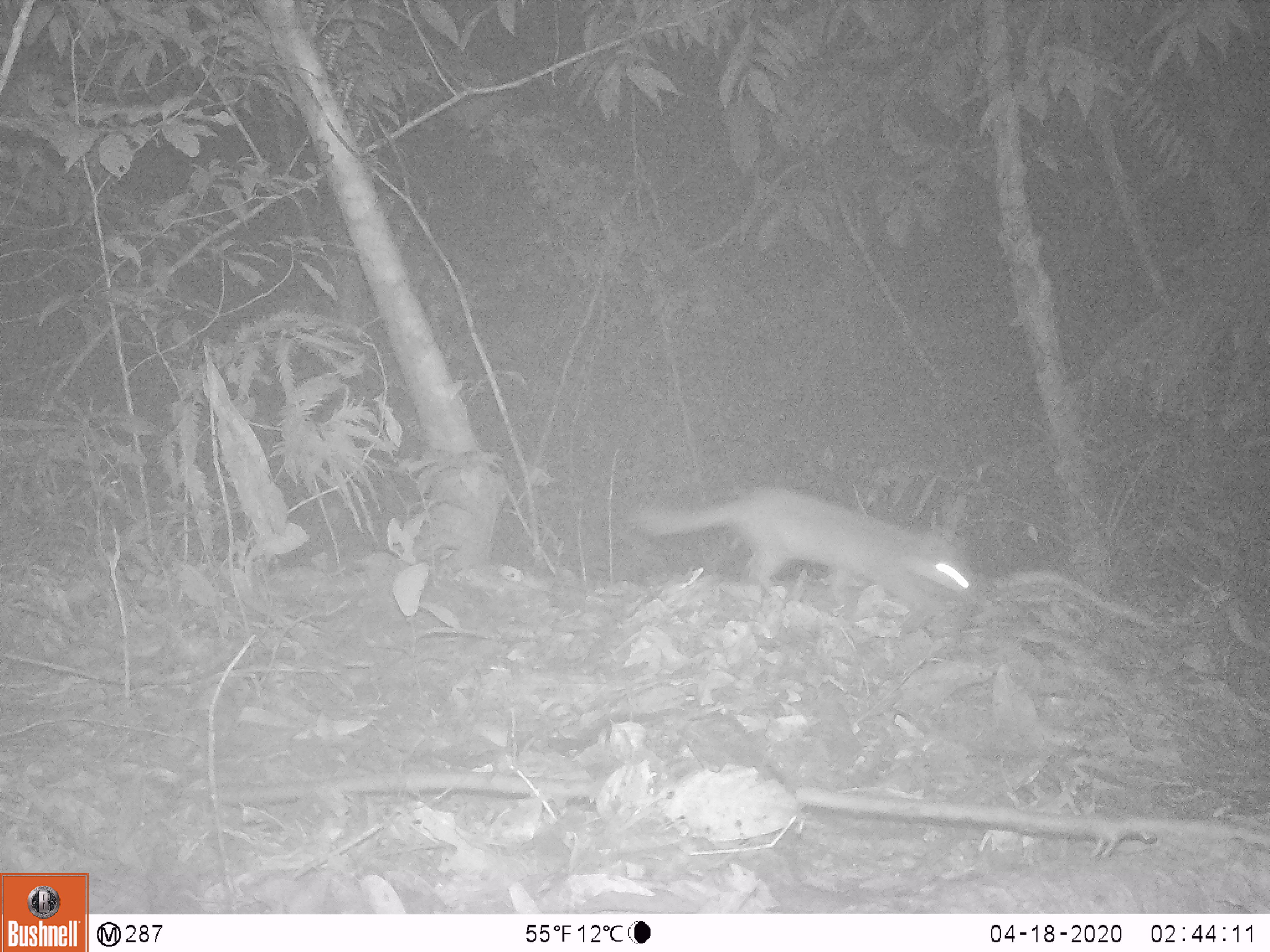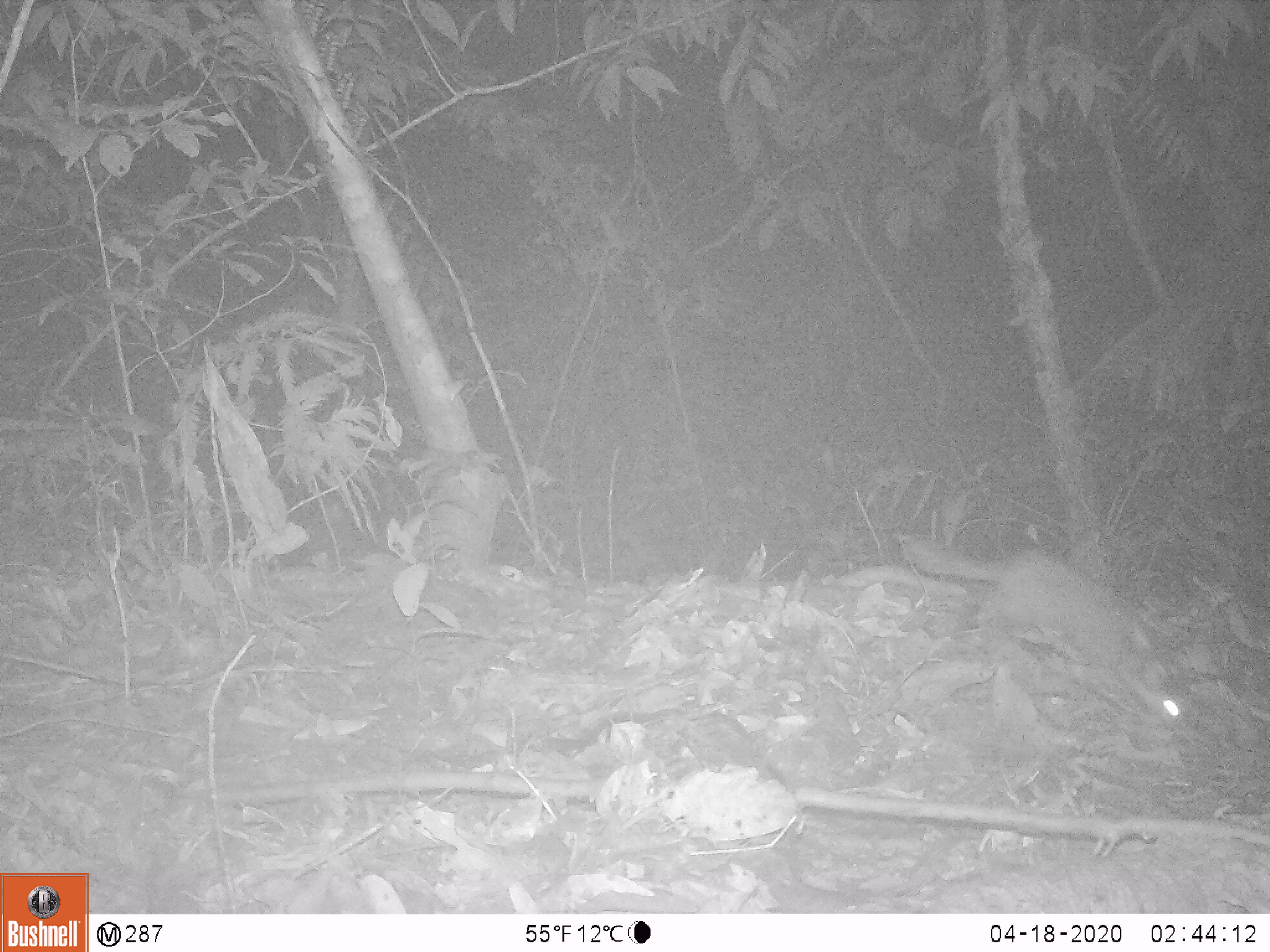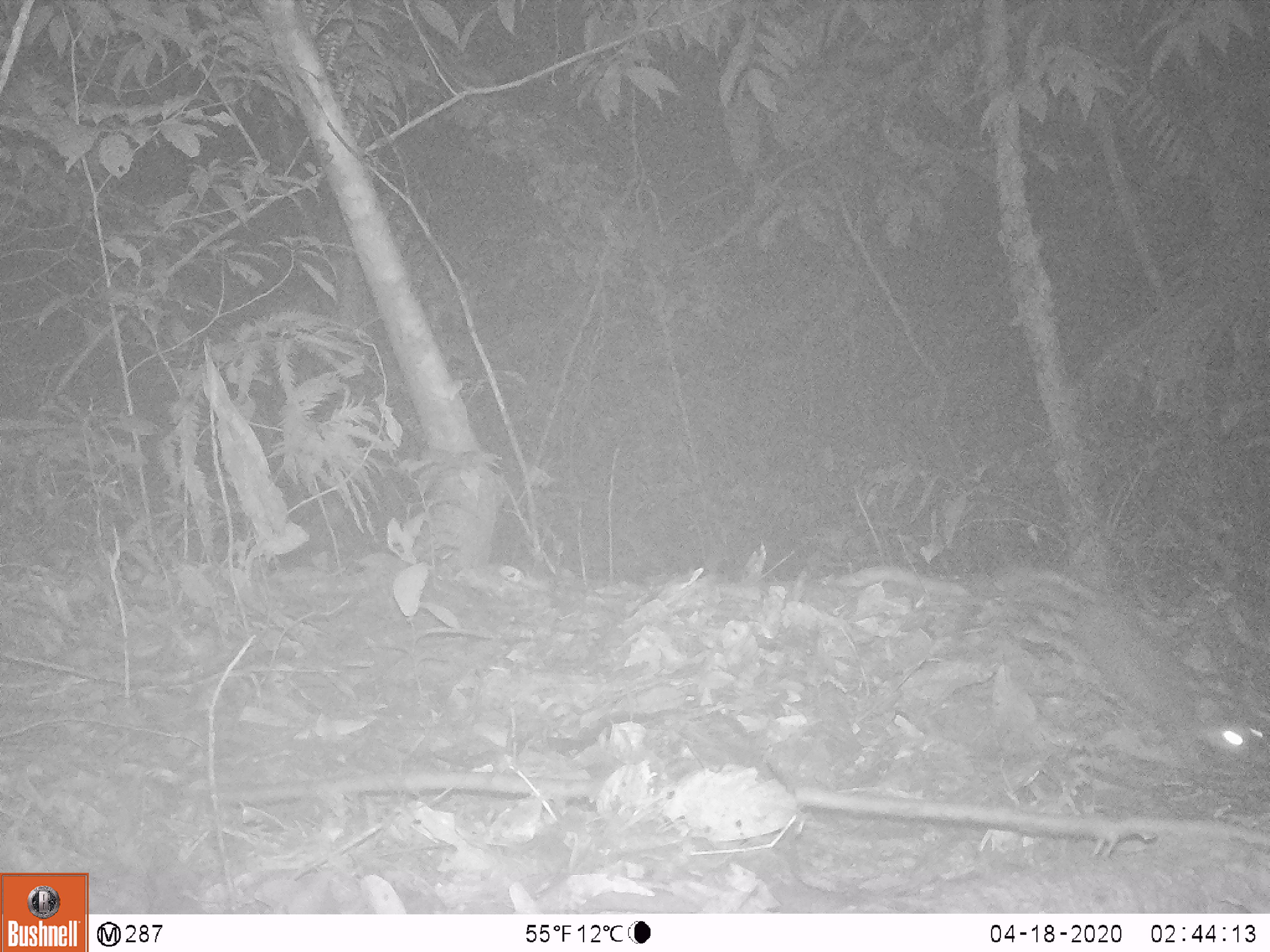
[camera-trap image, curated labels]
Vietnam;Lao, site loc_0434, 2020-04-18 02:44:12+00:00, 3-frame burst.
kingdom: Animalia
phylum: Chordata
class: Mammalia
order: Carnivora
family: Mustelidae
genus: Melogale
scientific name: Melogale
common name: ferret badger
Ferret badger (Melogale). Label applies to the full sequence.